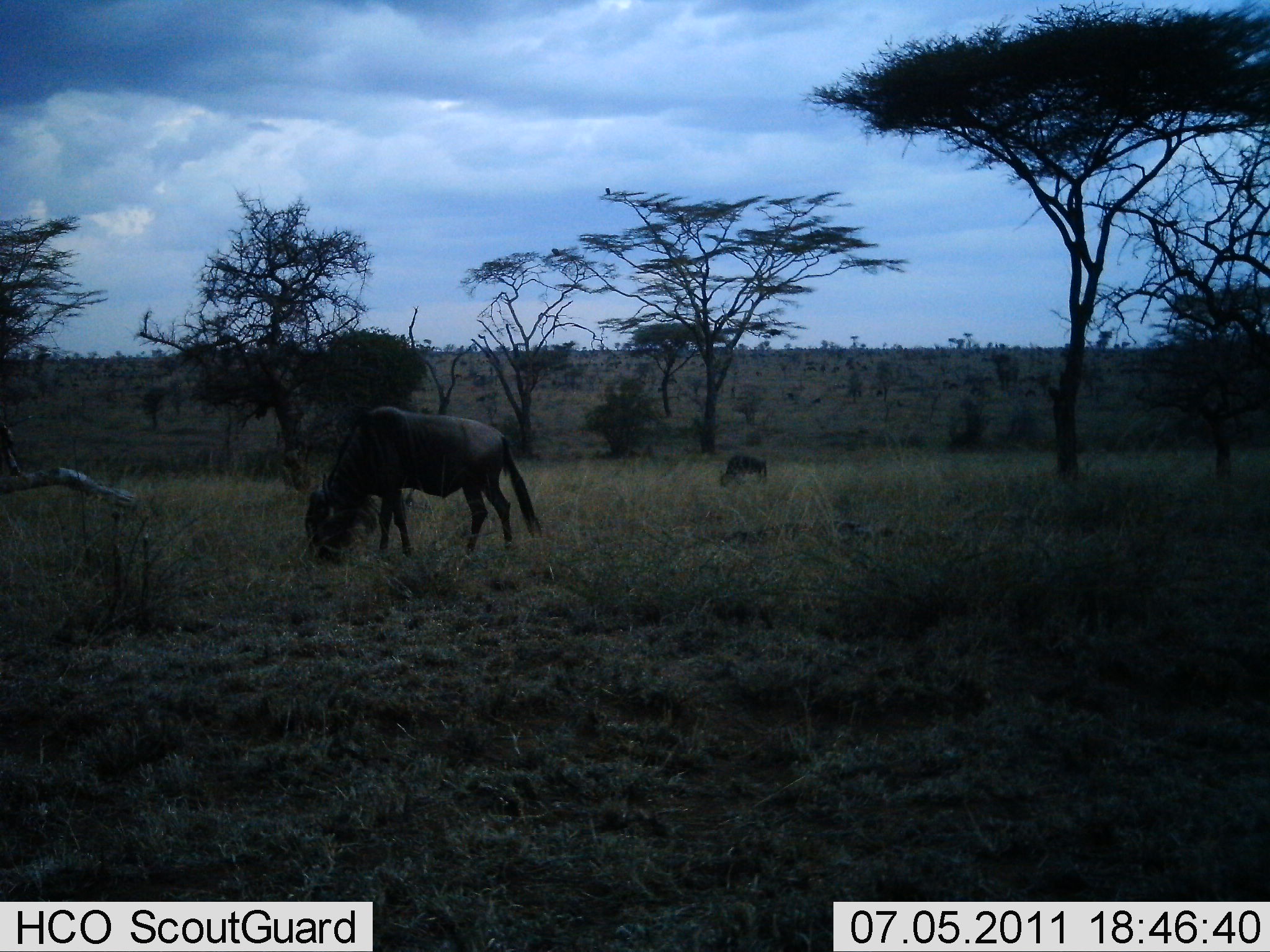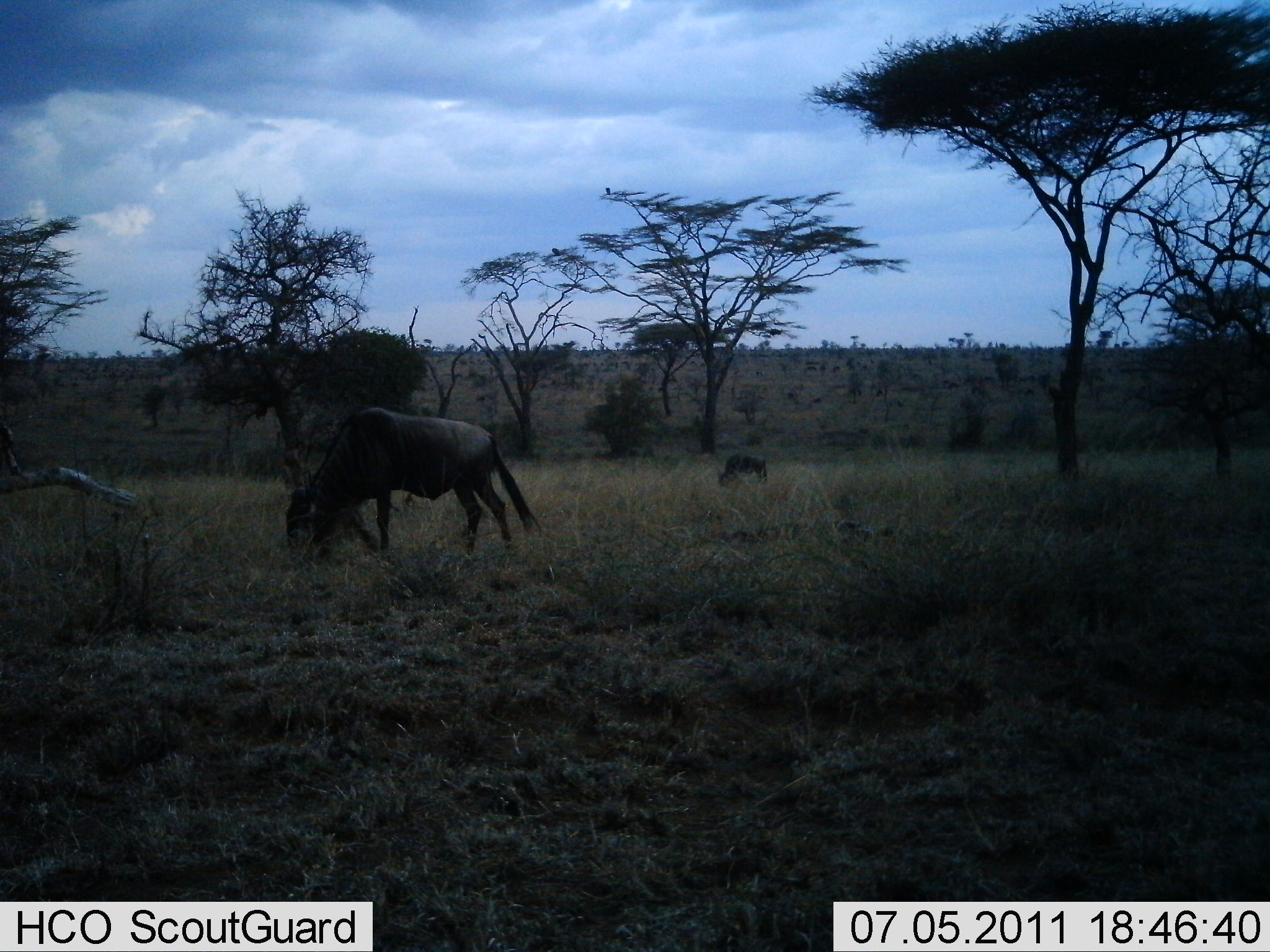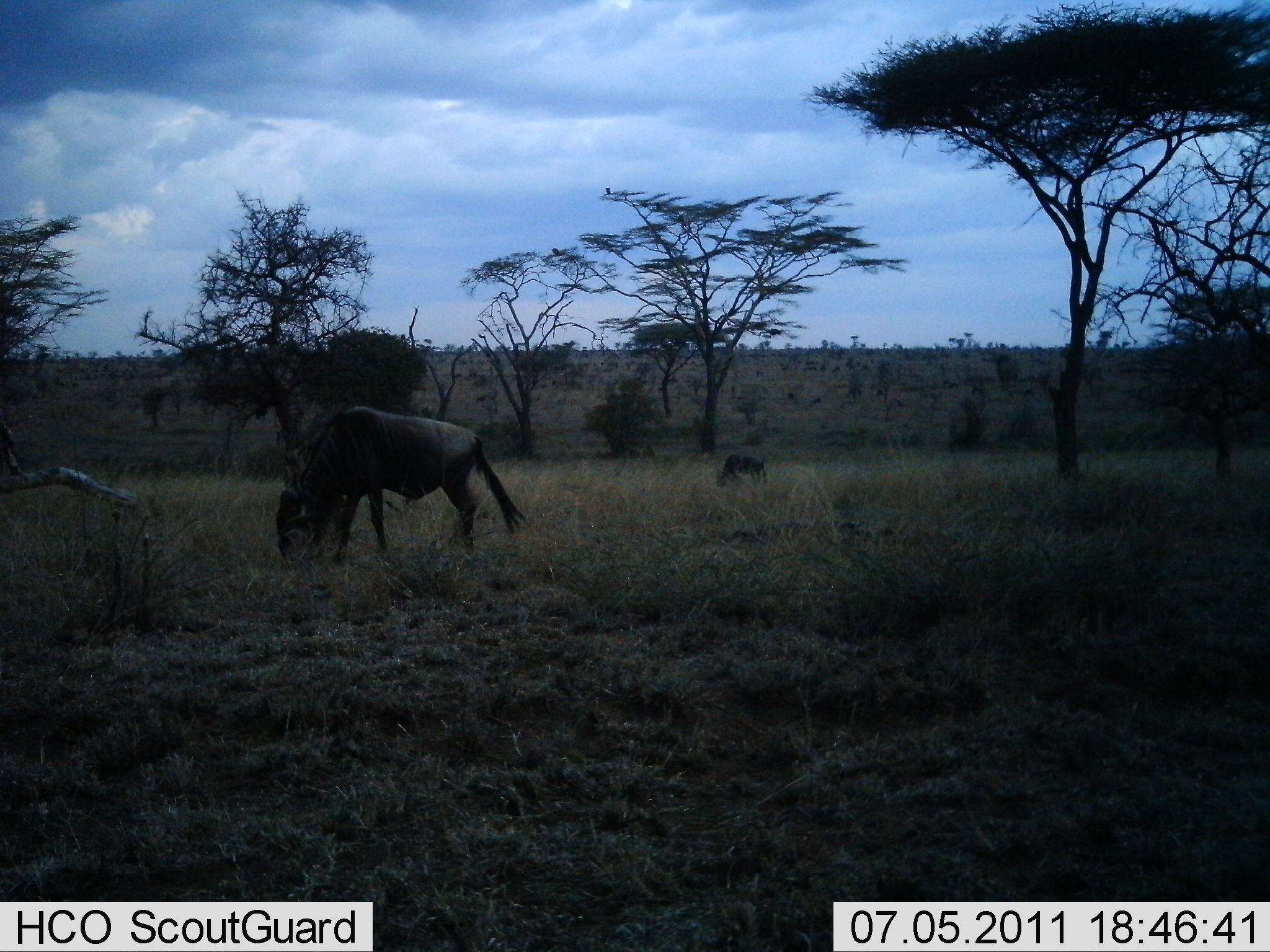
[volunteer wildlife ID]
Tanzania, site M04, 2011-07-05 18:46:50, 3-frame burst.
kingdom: Animalia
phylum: Chordata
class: Mammalia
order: Artiodactyla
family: Bovidae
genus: Connochaetes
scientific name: Connochaetes taurinus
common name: blue wildebeest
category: wildebeest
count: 2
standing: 20%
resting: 0%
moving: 0%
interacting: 0%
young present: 30%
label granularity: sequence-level